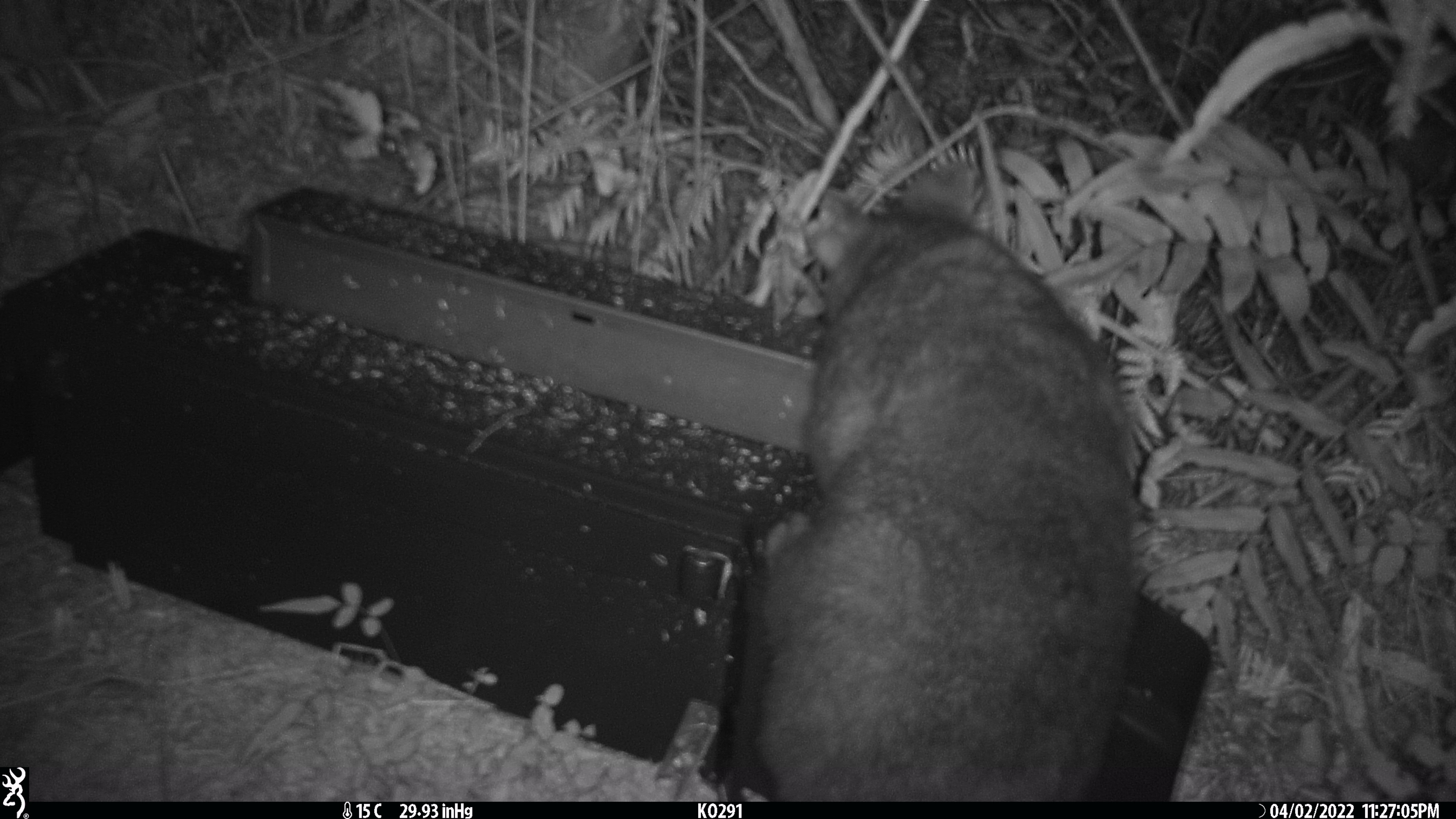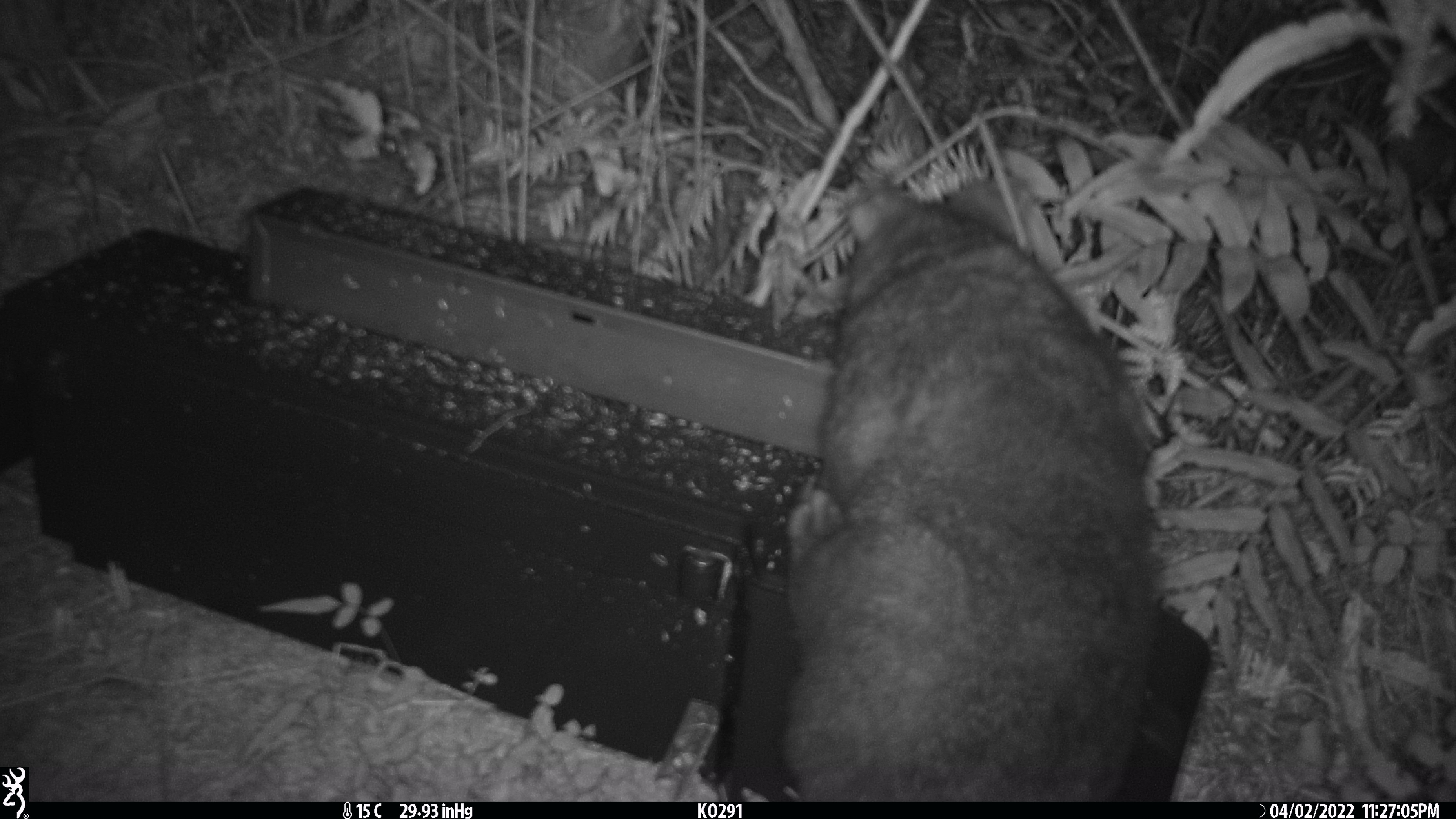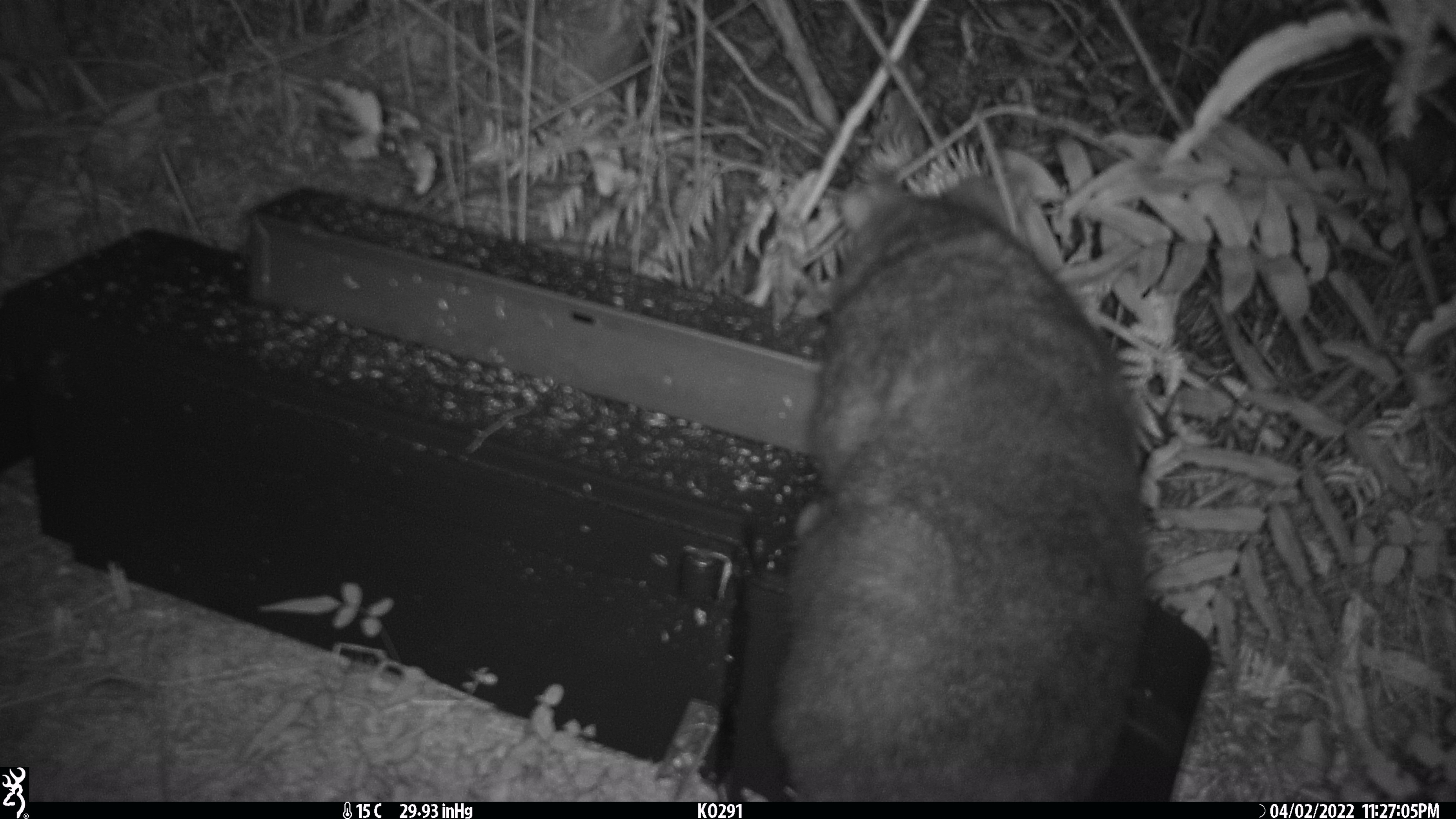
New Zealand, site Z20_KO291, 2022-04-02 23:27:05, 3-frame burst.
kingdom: Animalia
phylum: Chordata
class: Mammalia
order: Diprotodontia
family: Phalangeridae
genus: Trichosurus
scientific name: Trichosurus vulpecula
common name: common brushtail possum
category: possum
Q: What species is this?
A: Possum (common brushtail possum) (Trichosurus vulpecula).